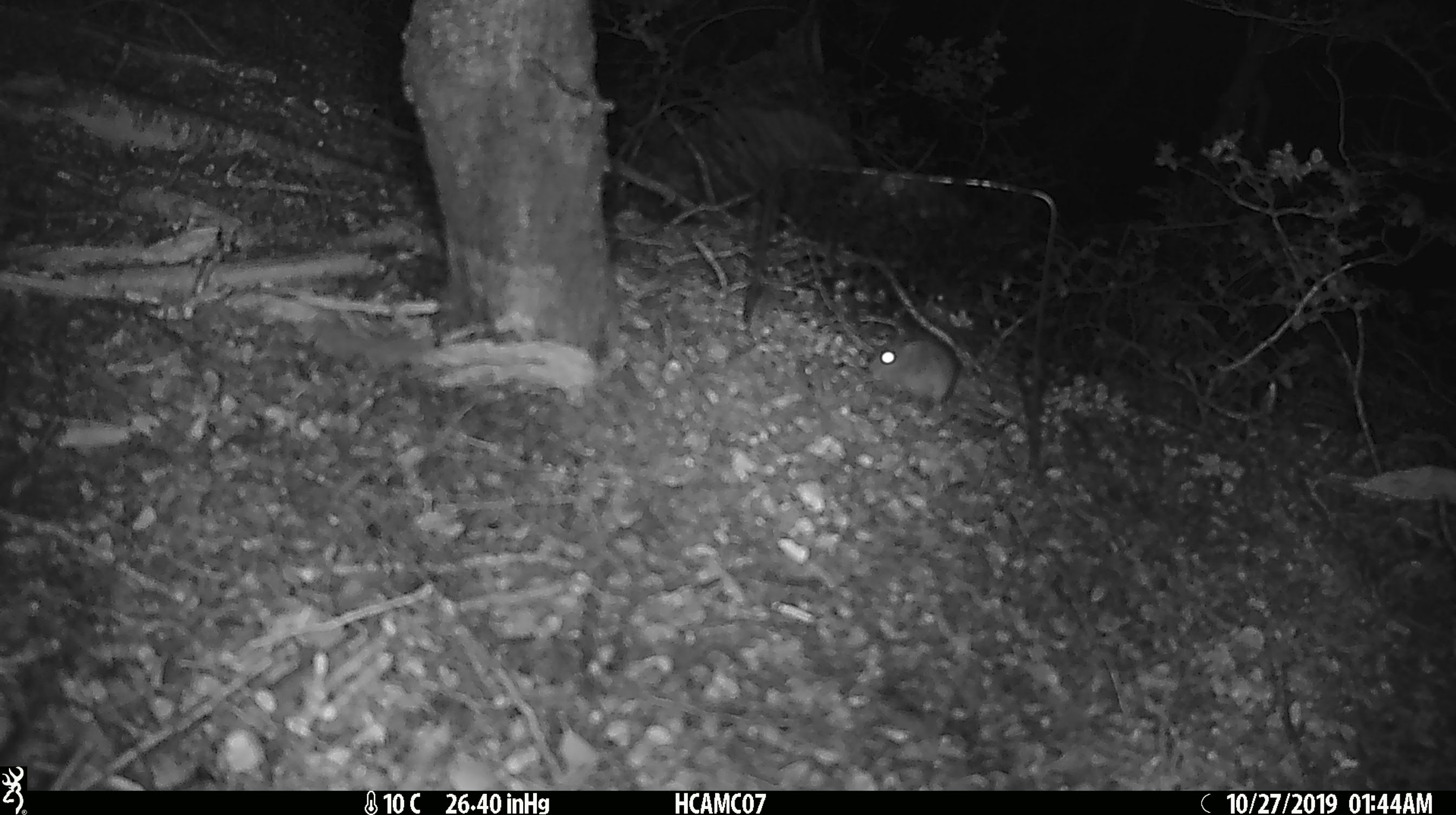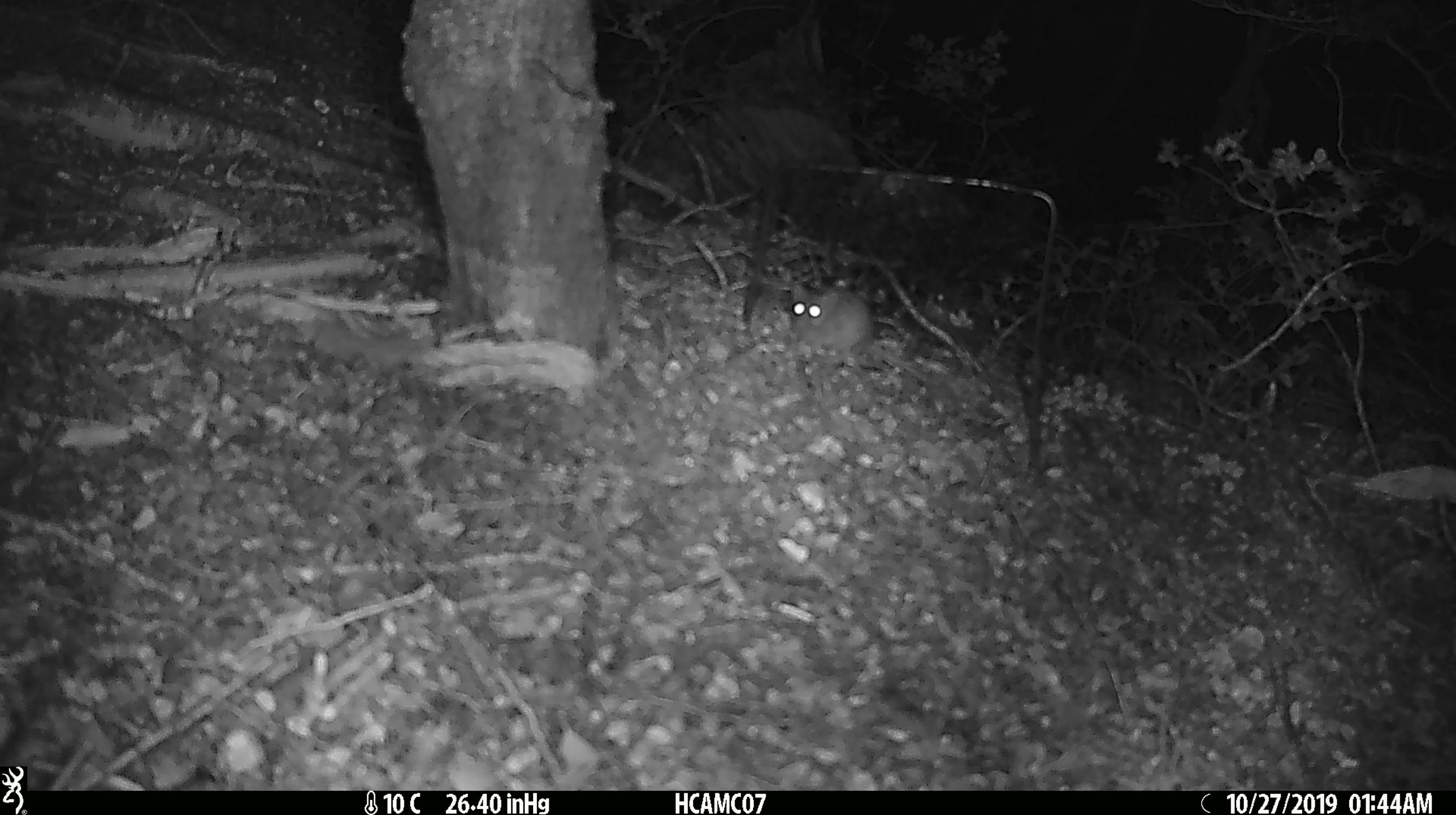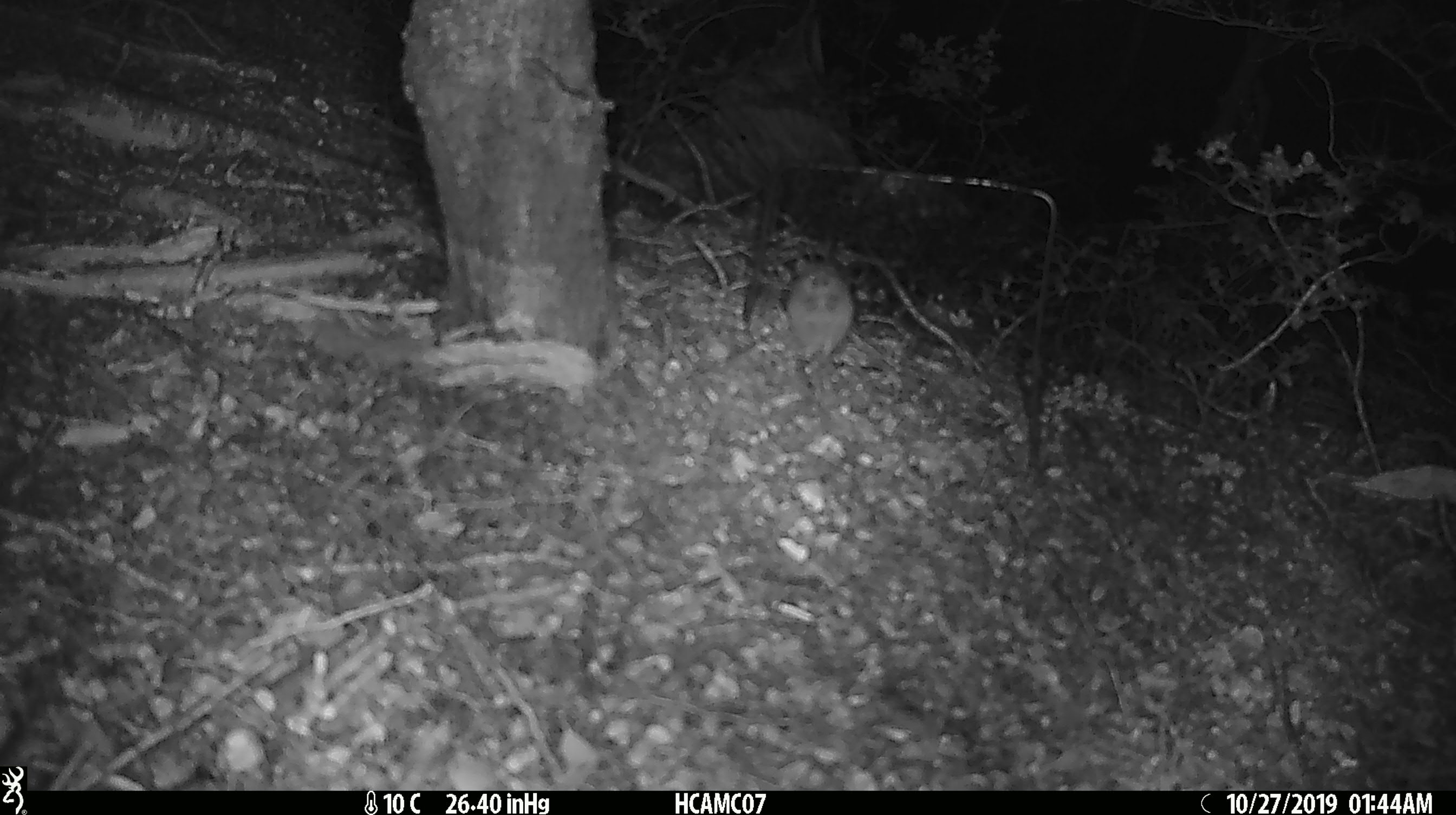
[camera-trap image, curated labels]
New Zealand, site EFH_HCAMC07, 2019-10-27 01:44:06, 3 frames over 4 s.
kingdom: Animalia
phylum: Chordata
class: Mammalia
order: Rodentia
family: Muridae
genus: Mus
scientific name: Mus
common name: mouse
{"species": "mouse (Mus)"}